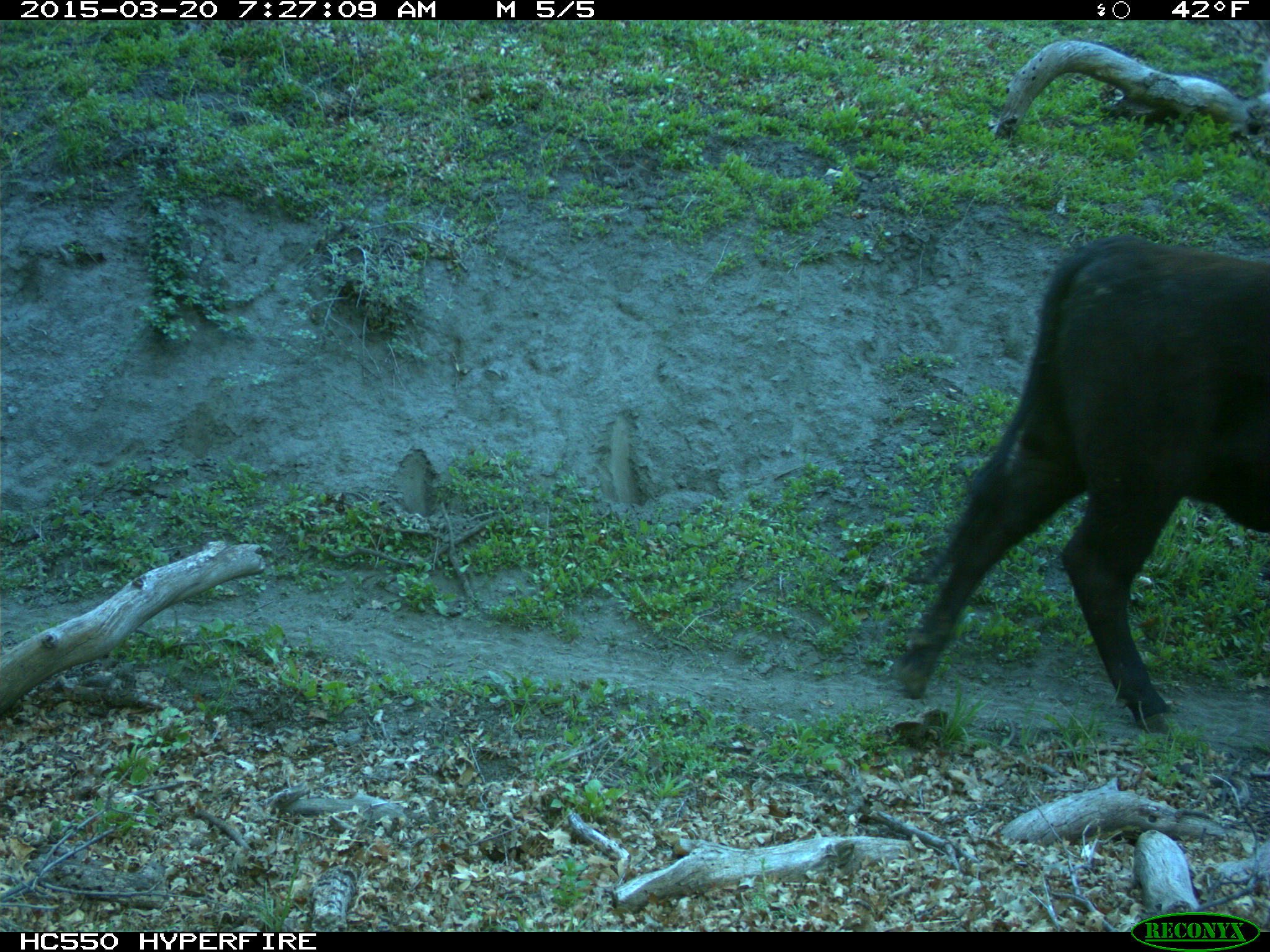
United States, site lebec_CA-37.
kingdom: Animalia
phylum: Chordata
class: Mammalia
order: Artiodactyla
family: Bovidae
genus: Bos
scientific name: Bos taurus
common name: domestic cow